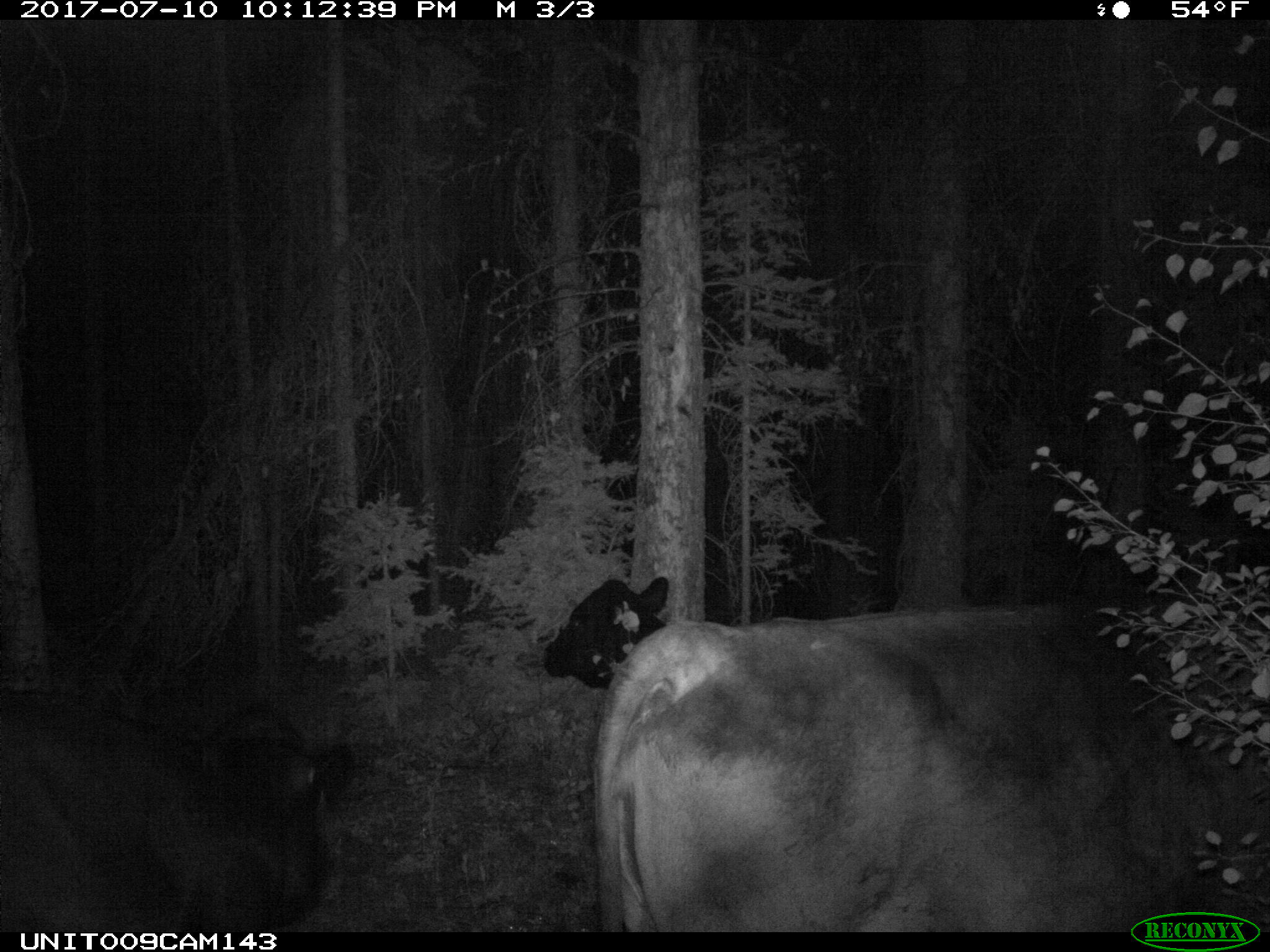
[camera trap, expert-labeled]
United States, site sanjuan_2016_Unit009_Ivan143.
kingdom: Animalia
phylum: Chordata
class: Mammalia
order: Artiodactyla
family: Bovidae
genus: Bos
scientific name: Bos taurus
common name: domestic cow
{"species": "Bos taurus (domestic cow)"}